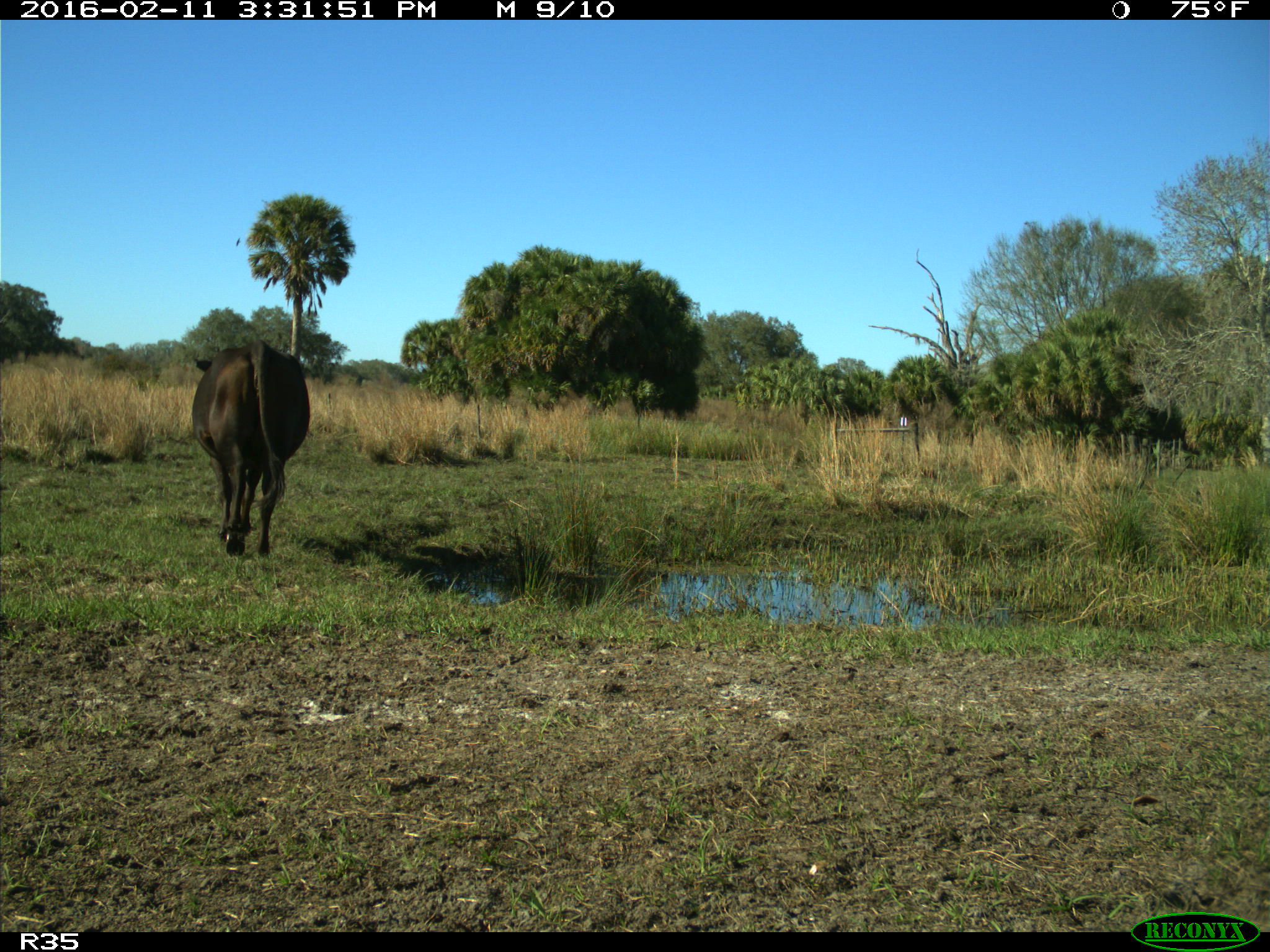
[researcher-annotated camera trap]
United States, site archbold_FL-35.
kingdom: Animalia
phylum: Chordata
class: Mammalia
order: Artiodactyla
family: Bovidae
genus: Bos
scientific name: Bos taurus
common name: domestic cow